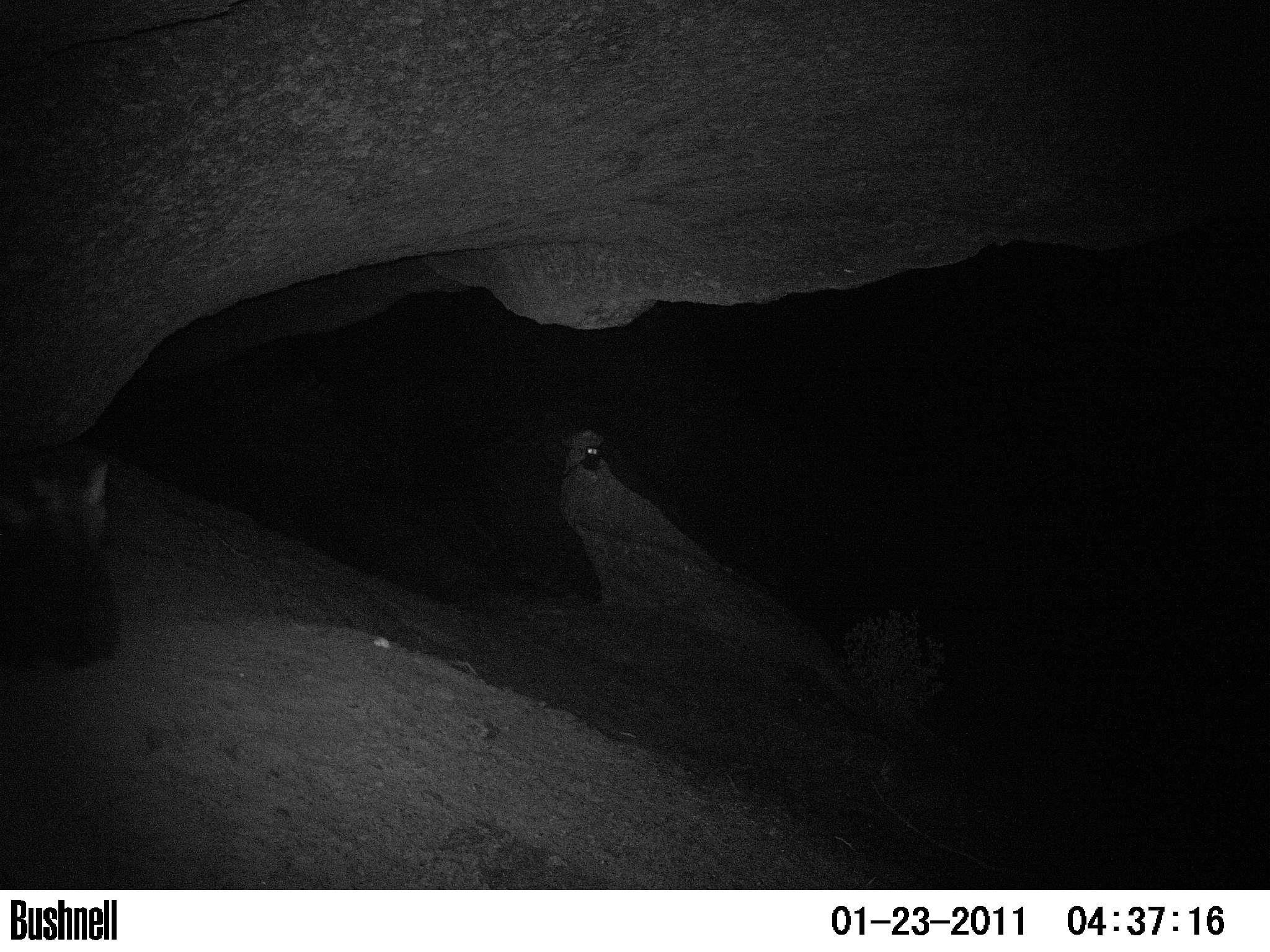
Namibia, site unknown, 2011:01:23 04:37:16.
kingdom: Animalia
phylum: Chordata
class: Mammalia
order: Carnivora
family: Hyaenidae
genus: Parahyaena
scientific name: Parahyaena brunnea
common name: brown hyena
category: hyaena brunnea